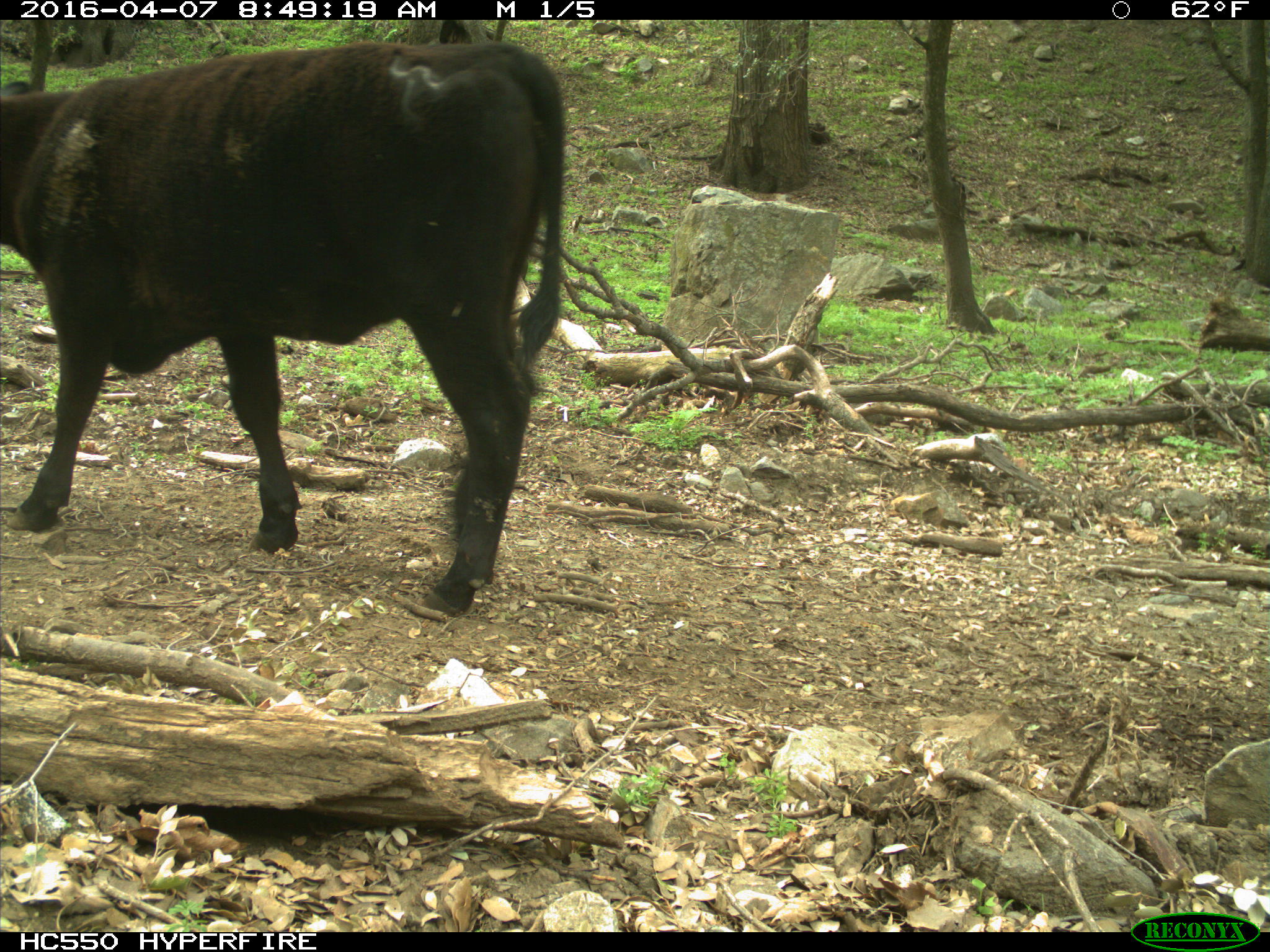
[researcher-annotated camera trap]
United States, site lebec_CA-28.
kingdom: Animalia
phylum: Chordata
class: Mammalia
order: Artiodactyla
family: Bovidae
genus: Bos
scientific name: Bos taurus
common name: domestic cow